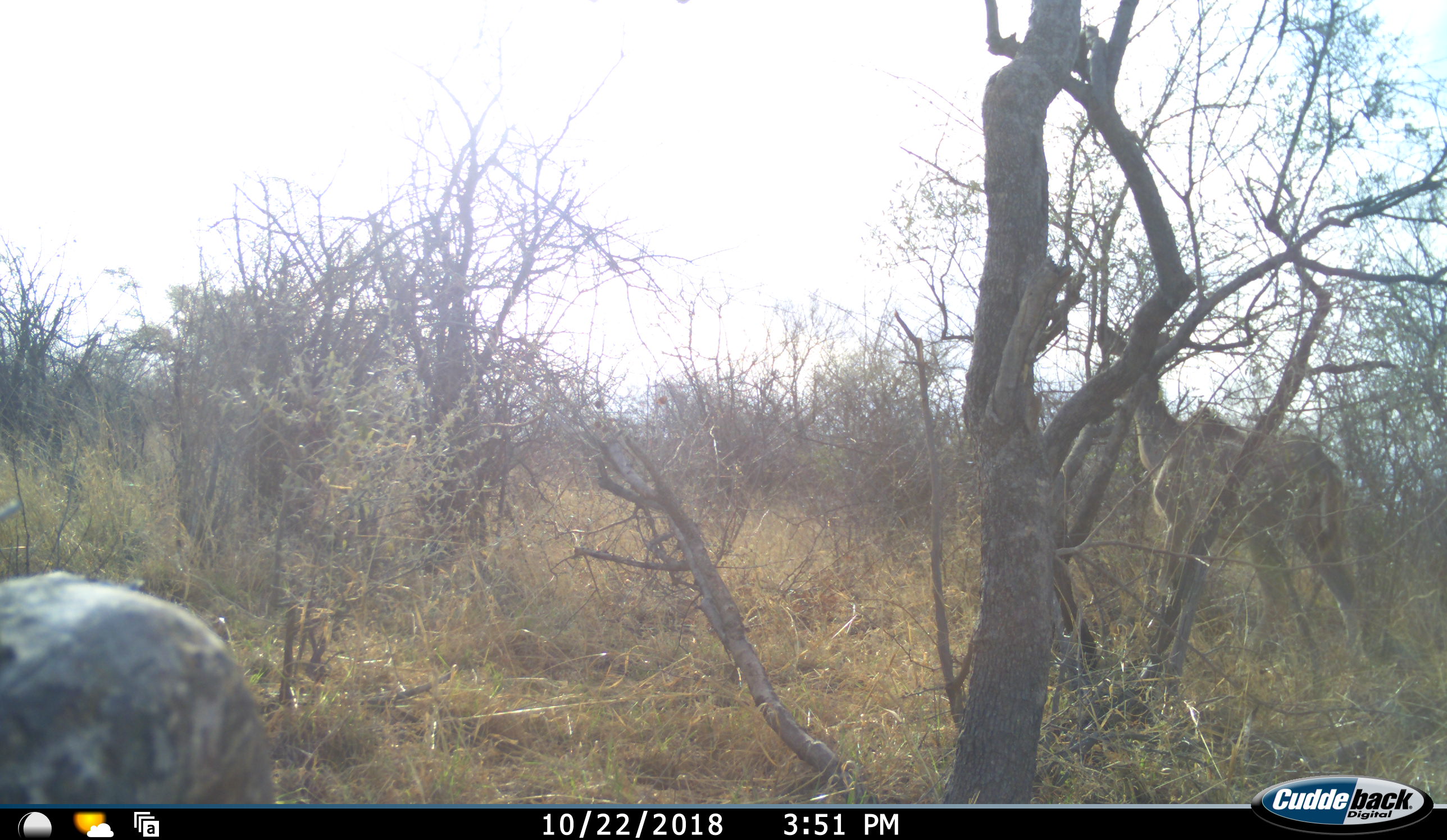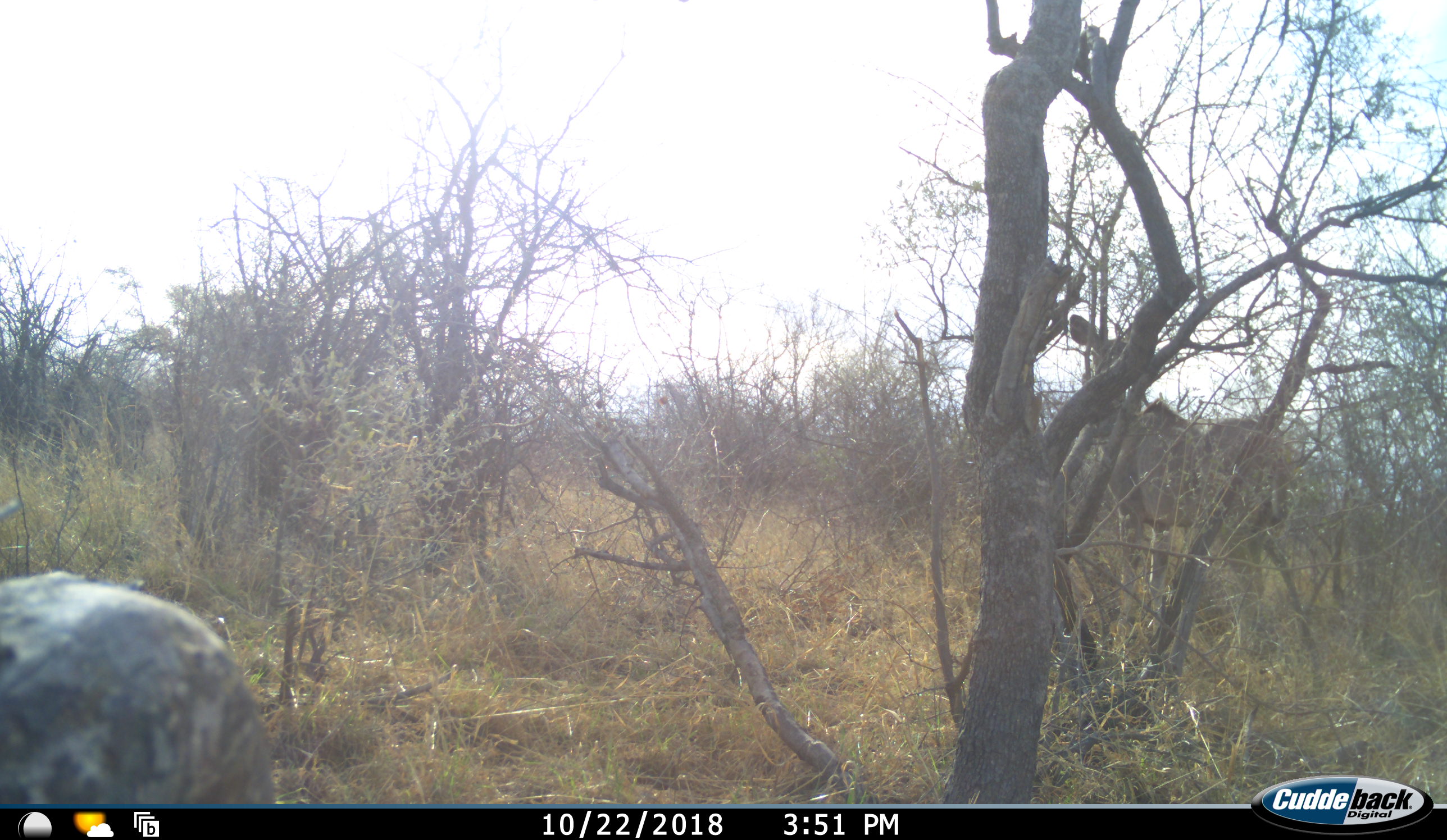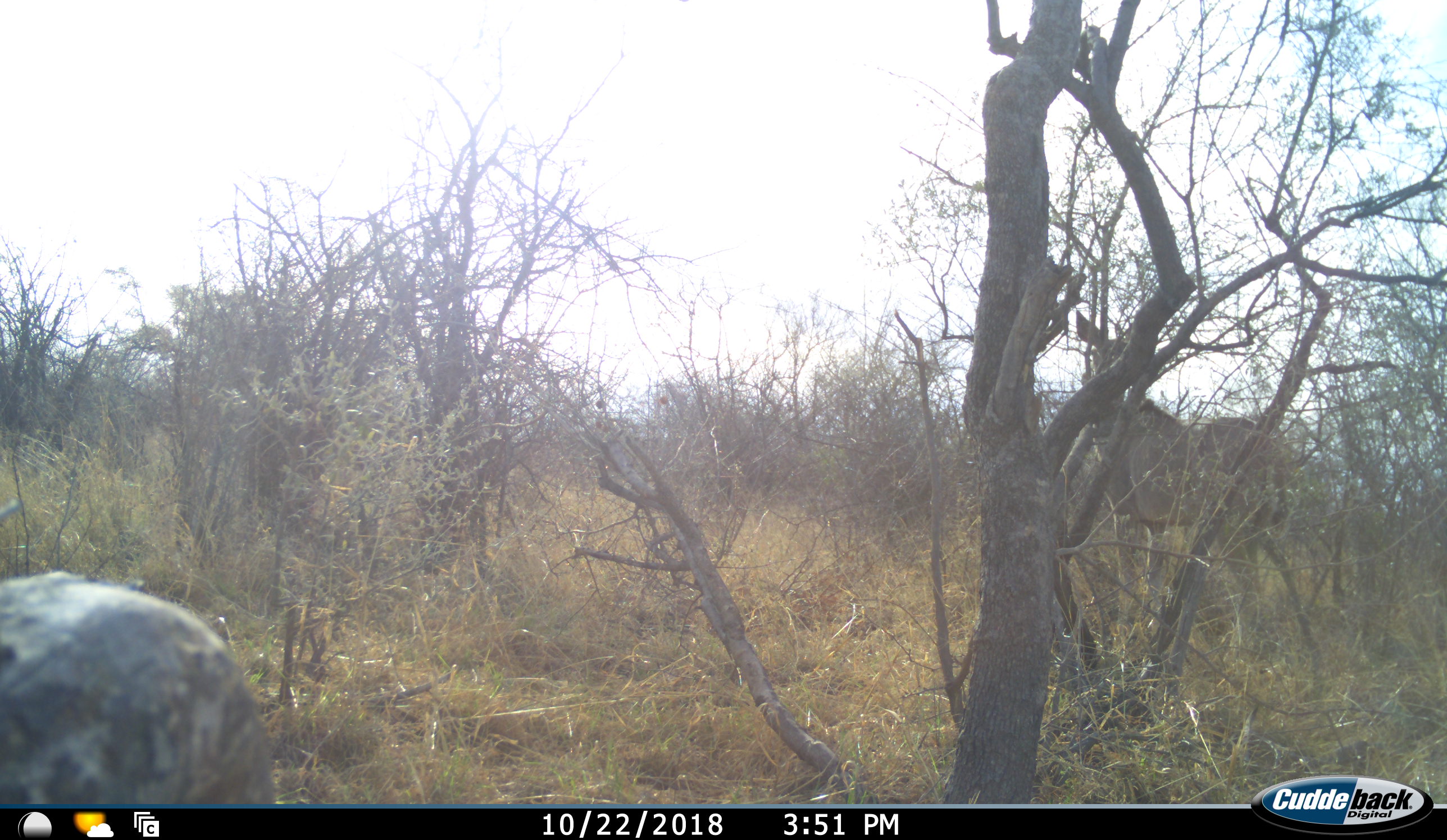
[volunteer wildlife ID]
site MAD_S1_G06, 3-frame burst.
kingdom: Animalia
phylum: Chordata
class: Mammalia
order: Artiodactyla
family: Bovidae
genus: Tragelaphus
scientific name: Tragelaphus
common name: kudu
Kudu (Tragelaphus), count 1. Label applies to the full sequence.